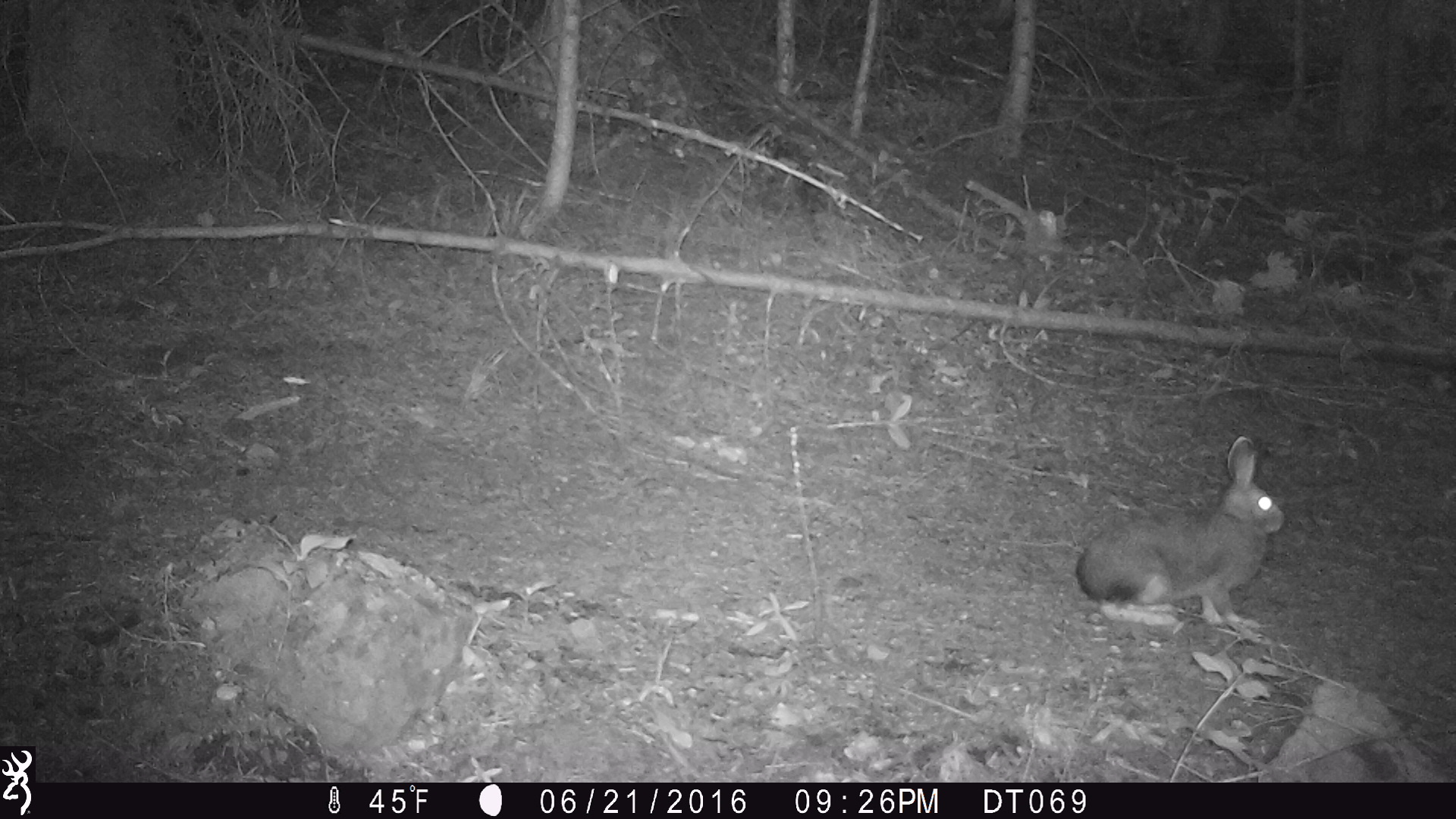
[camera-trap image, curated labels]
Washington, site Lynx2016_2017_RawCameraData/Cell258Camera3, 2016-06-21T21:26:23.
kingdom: Animalia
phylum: Chordata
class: Mammalia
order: Lagomorpha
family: Leporidae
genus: Lepus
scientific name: Lepus americanus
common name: snowshoe hare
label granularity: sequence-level